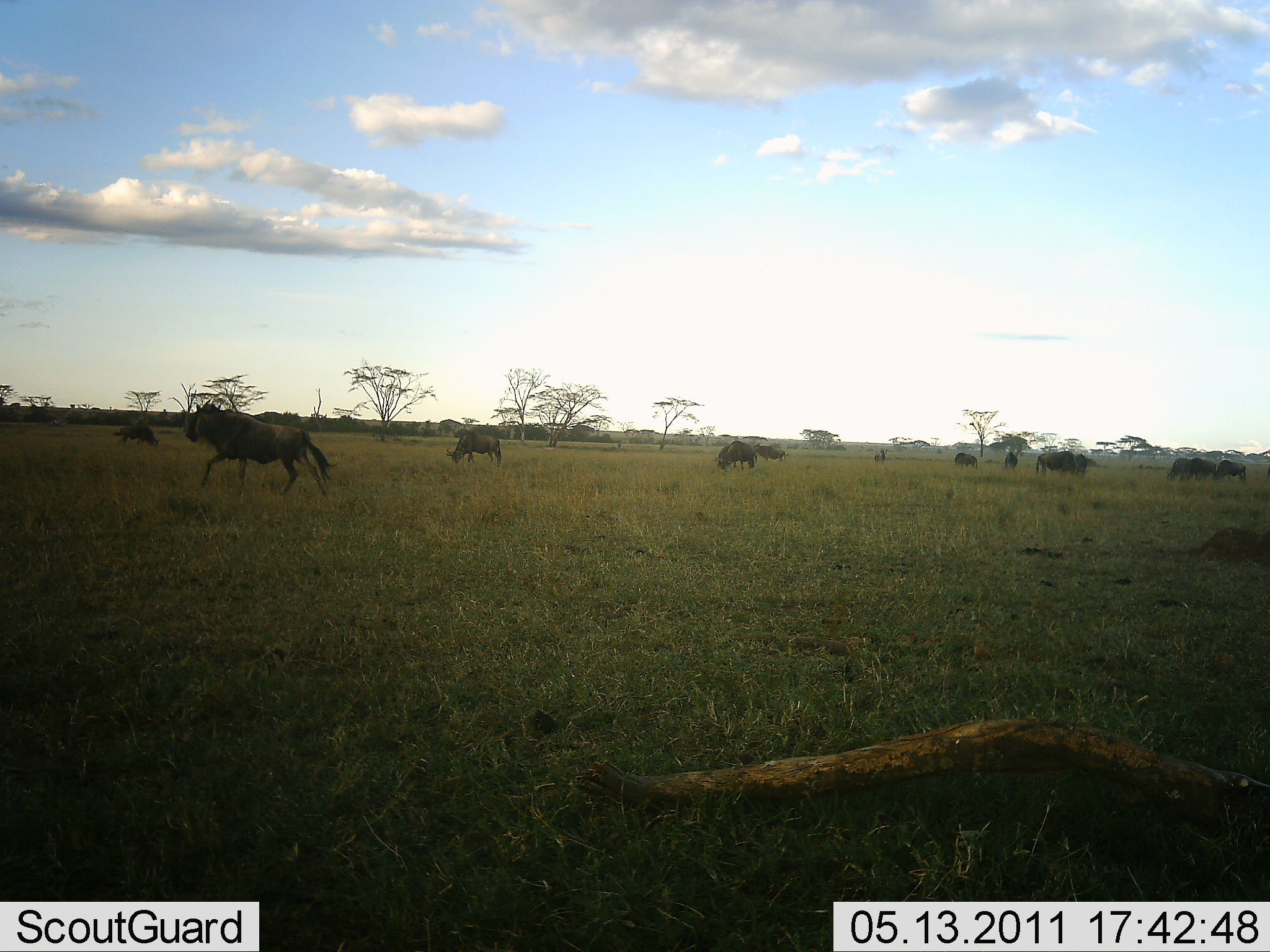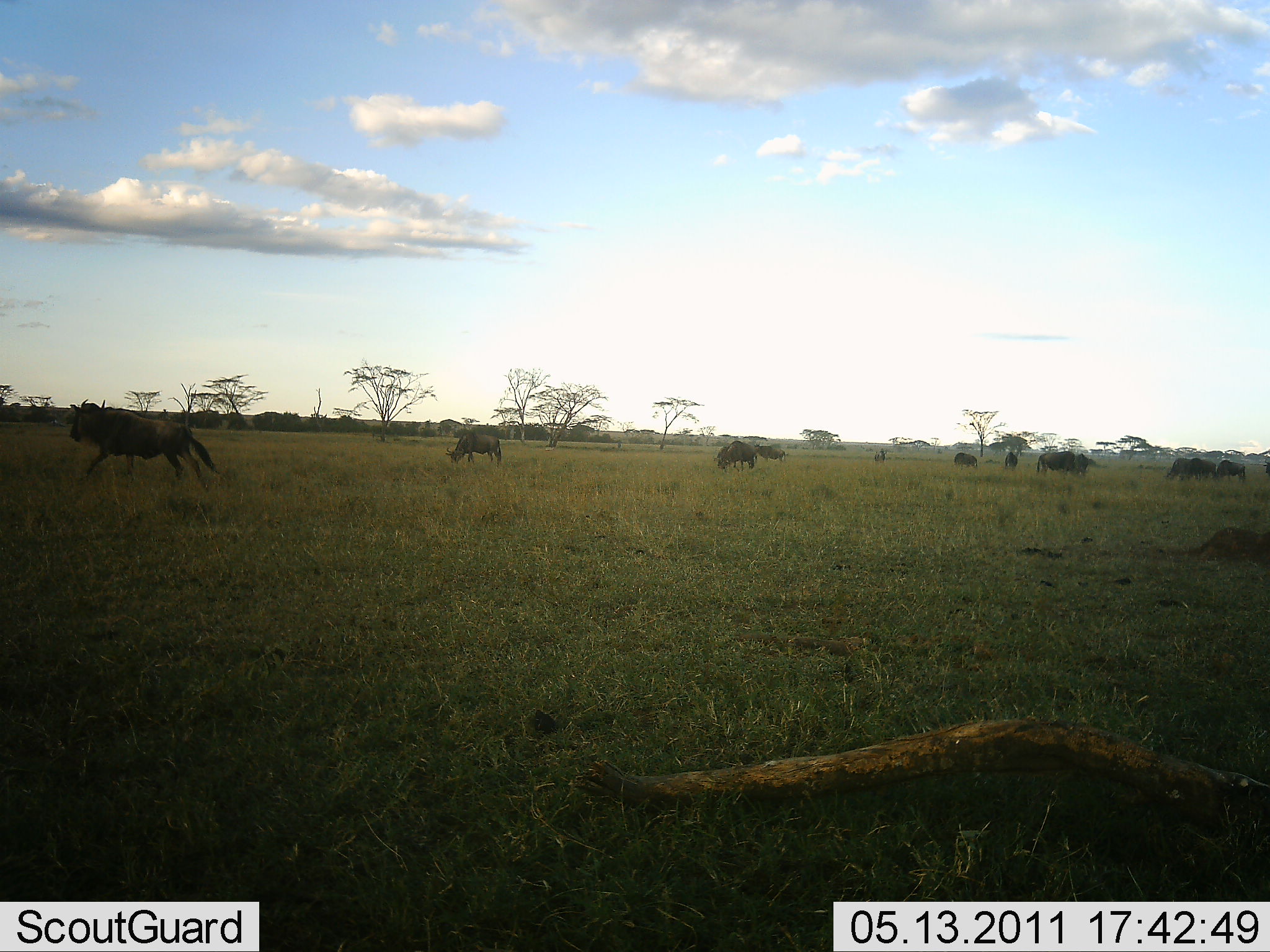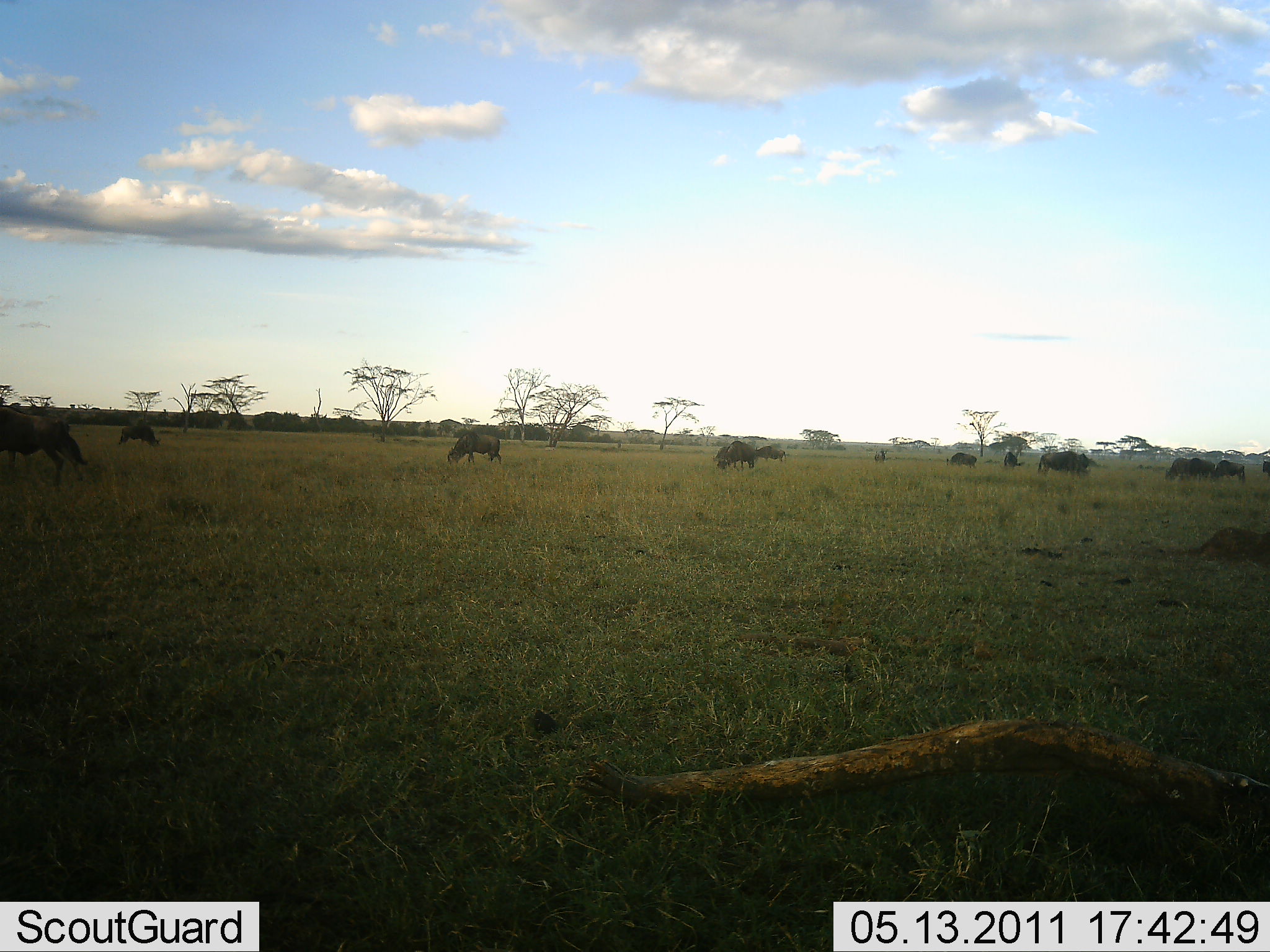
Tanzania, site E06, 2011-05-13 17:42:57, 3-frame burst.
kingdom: Animalia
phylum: Chordata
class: Mammalia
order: Artiodactyla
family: Bovidae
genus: Connochaetes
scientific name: Connochaetes taurinus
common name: blue wildebeest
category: wildebeest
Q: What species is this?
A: Wildebeest (blue wildebeest) (Connochaetes taurinus).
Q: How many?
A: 11-50.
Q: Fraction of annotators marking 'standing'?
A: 42%.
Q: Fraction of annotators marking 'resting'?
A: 0%.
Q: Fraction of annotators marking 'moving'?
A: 83%.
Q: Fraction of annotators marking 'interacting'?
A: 0%.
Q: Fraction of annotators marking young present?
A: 8%.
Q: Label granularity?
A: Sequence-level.